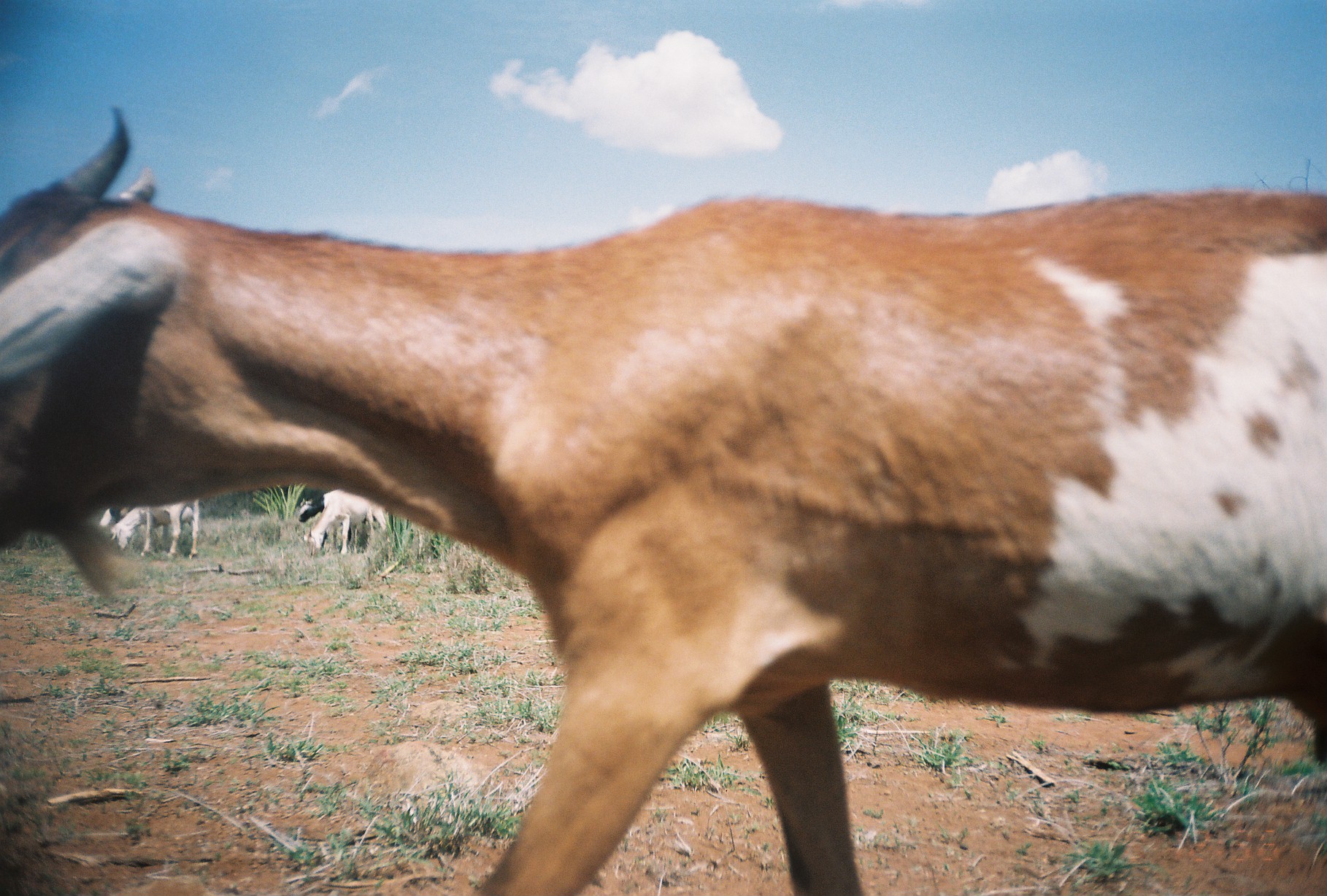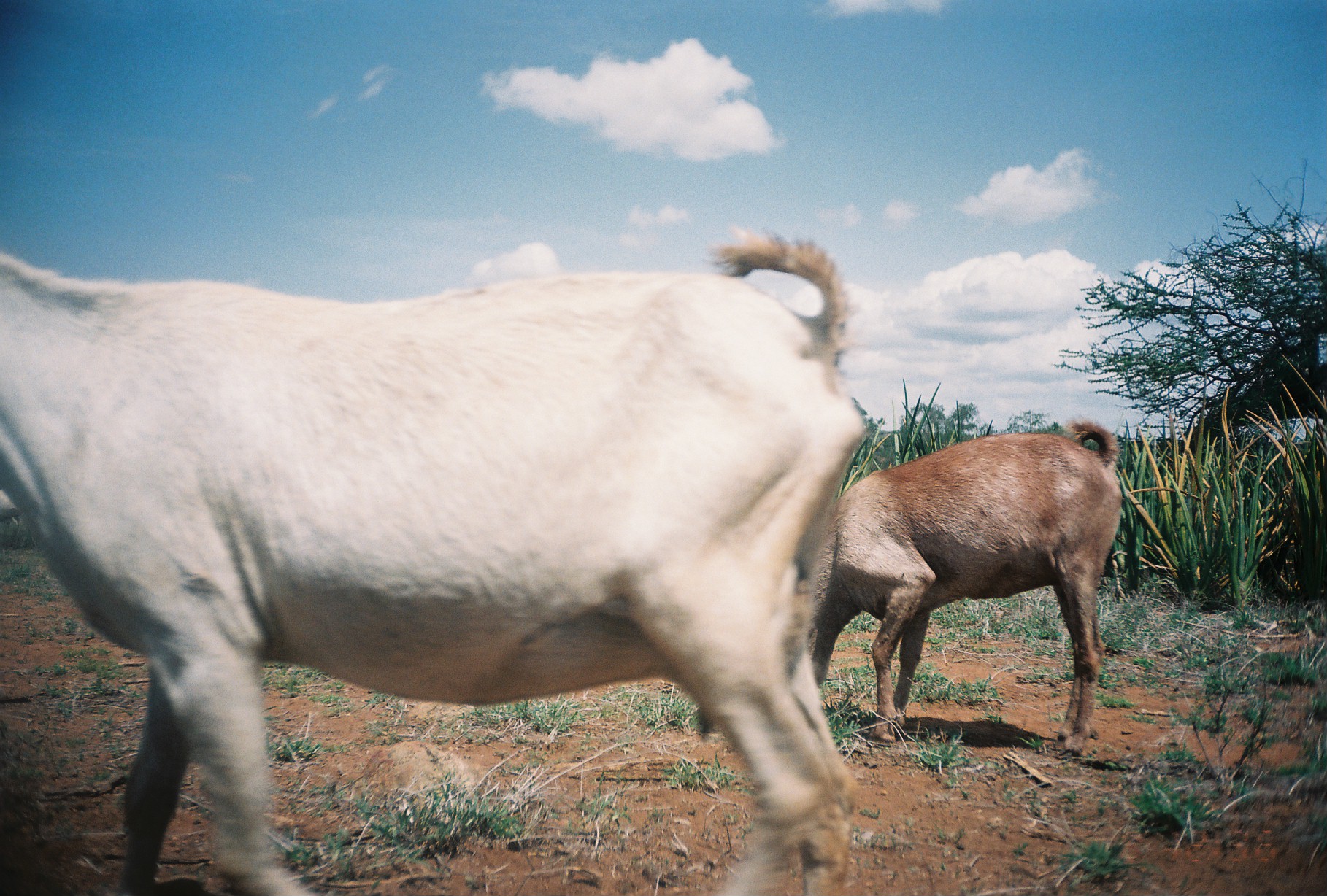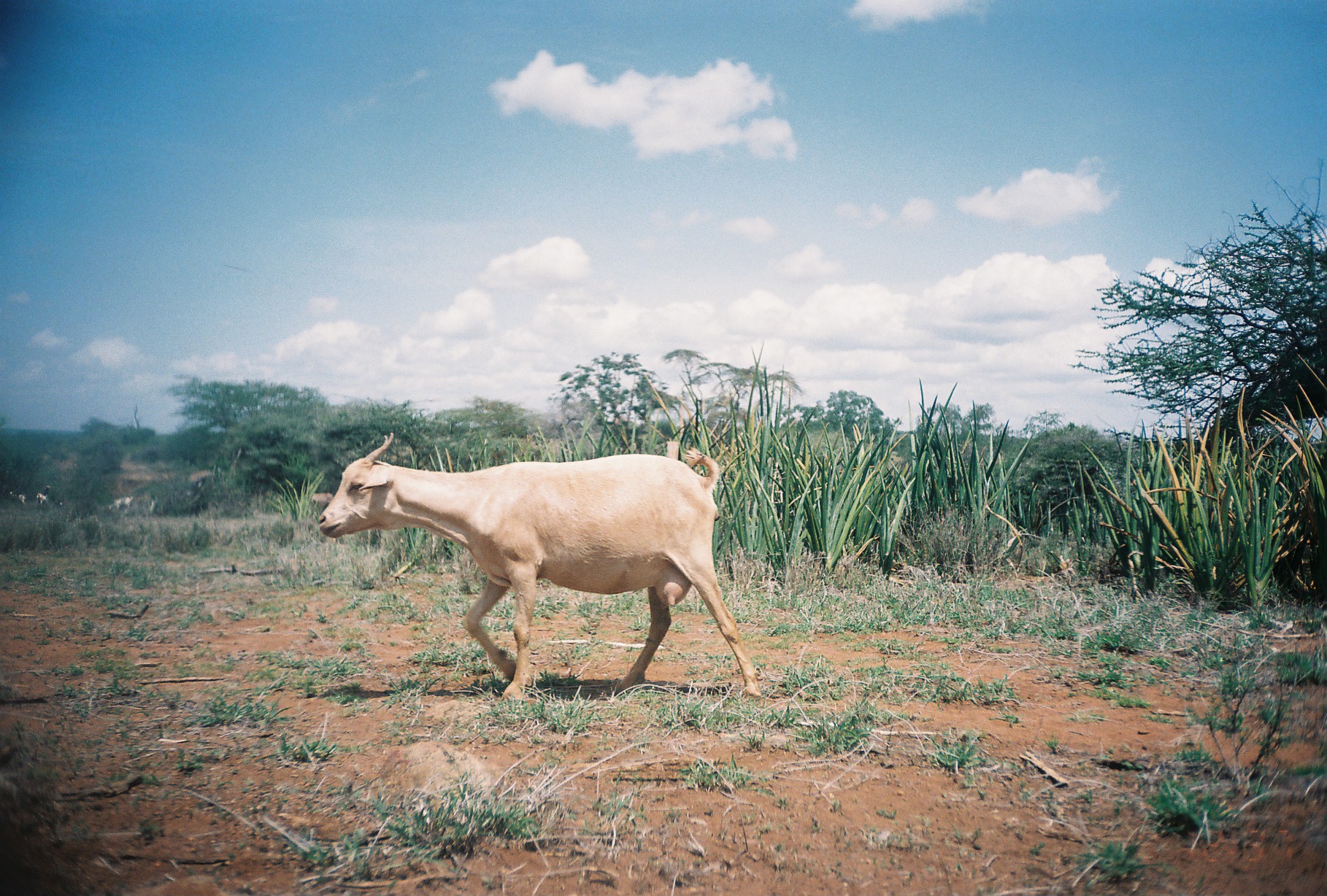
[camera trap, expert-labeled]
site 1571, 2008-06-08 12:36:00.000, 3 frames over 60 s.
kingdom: Animalia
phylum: Chordata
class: Mammalia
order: Artiodactyla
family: Bovidae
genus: Capra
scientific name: Capra aegagrus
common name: wild goat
Capra aegagrus (wild goat), count 5.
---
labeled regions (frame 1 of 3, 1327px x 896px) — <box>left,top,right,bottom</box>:
capra aegagrus: <box>1,105,1327,896</box>; <box>301,489,395,563</box>; <box>108,497,200,560</box>; <box>297,488,377,559</box>; <box>99,506,134,528</box>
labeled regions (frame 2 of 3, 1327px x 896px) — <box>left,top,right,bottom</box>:
capra aegagrus: <box>0,222,865,896</box>; <box>695,415,1125,758</box>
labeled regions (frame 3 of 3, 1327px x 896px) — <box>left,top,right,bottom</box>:
capra aegagrus: <box>316,431,762,700</box>